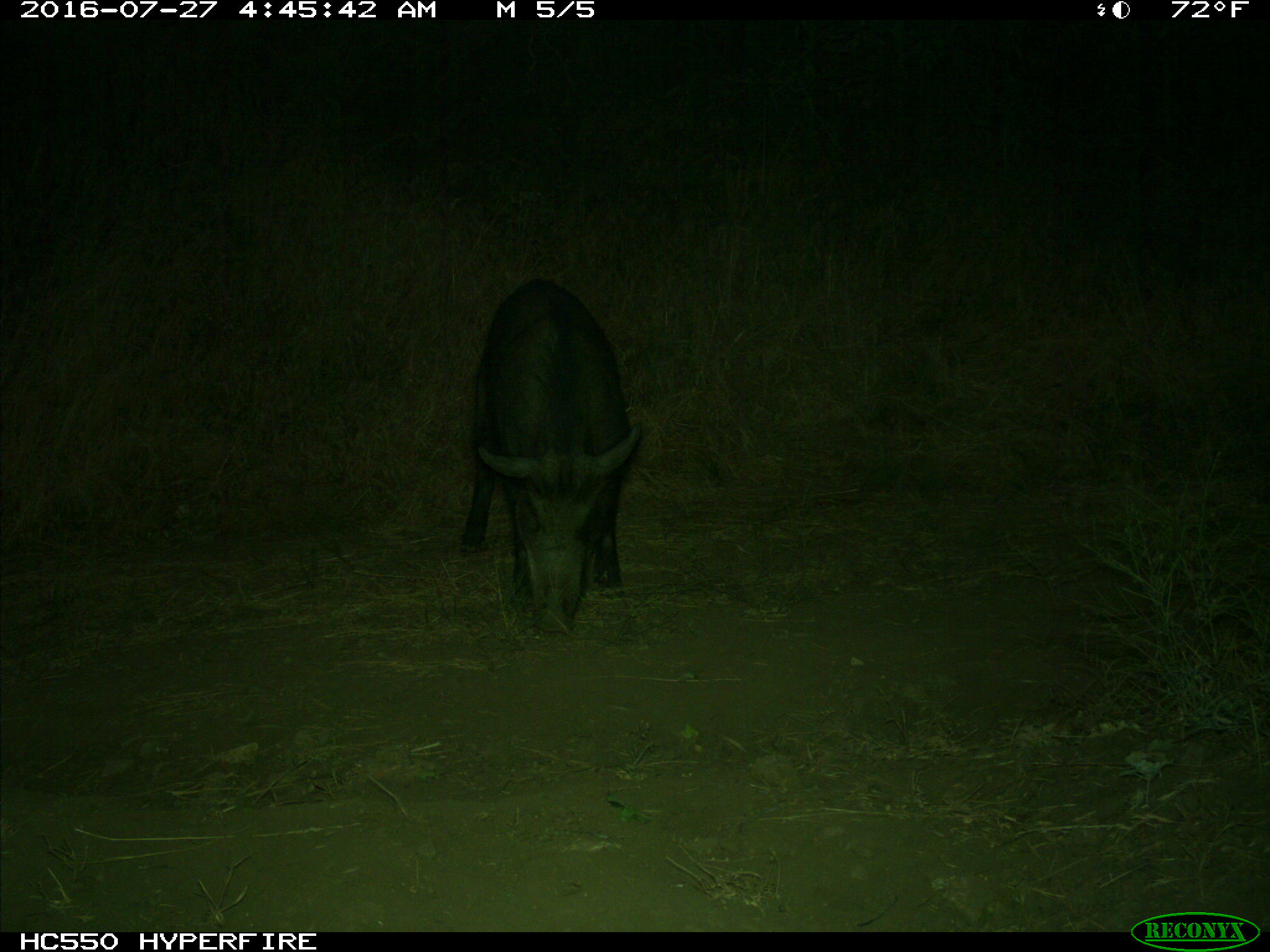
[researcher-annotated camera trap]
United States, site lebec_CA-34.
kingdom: Animalia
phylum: Chordata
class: Mammalia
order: Artiodactyla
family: Suidae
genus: Sus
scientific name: Sus scrofa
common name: wild boar